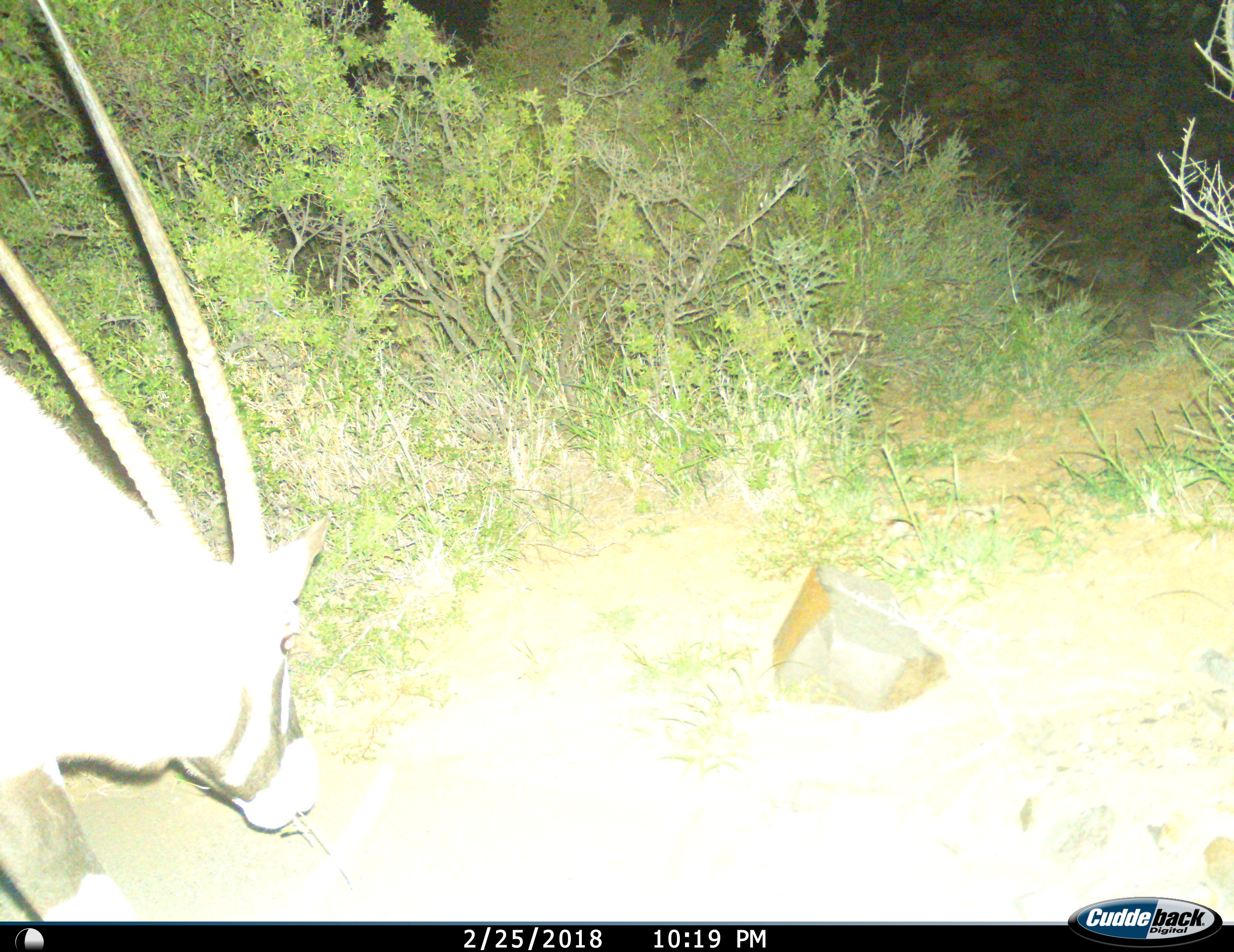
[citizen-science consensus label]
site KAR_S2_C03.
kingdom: Animalia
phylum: Chordata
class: Mammalia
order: Artiodactyla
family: Bovidae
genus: Oryx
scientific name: Oryx gazella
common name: gemsbok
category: oryx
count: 1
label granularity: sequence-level